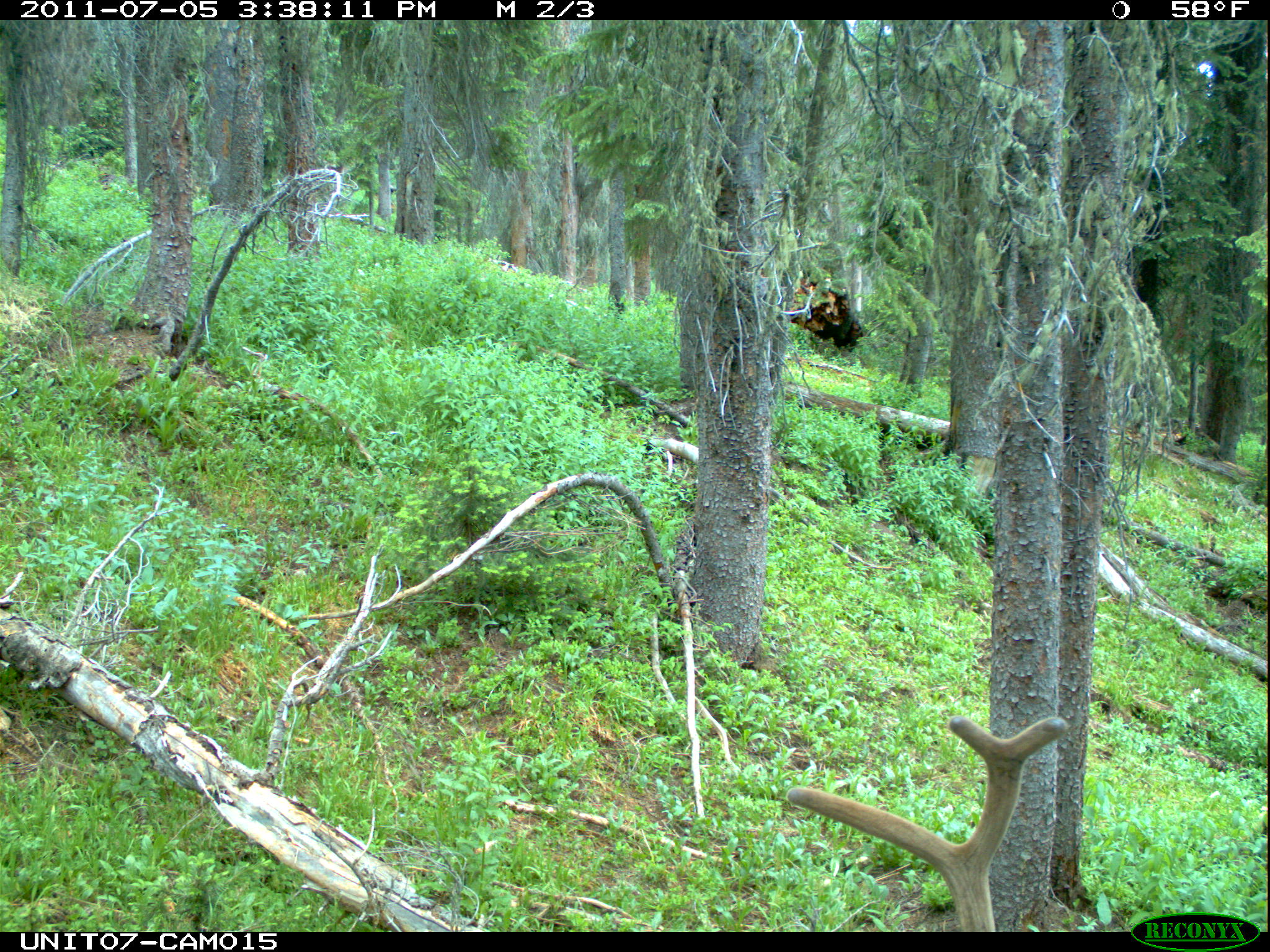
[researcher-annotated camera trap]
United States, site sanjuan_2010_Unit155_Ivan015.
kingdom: Animalia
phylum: Chordata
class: Mammalia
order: Artiodactyla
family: Cervidae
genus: Cervus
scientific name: Cervus elaphus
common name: red deer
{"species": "Cervus elaphus (red deer)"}